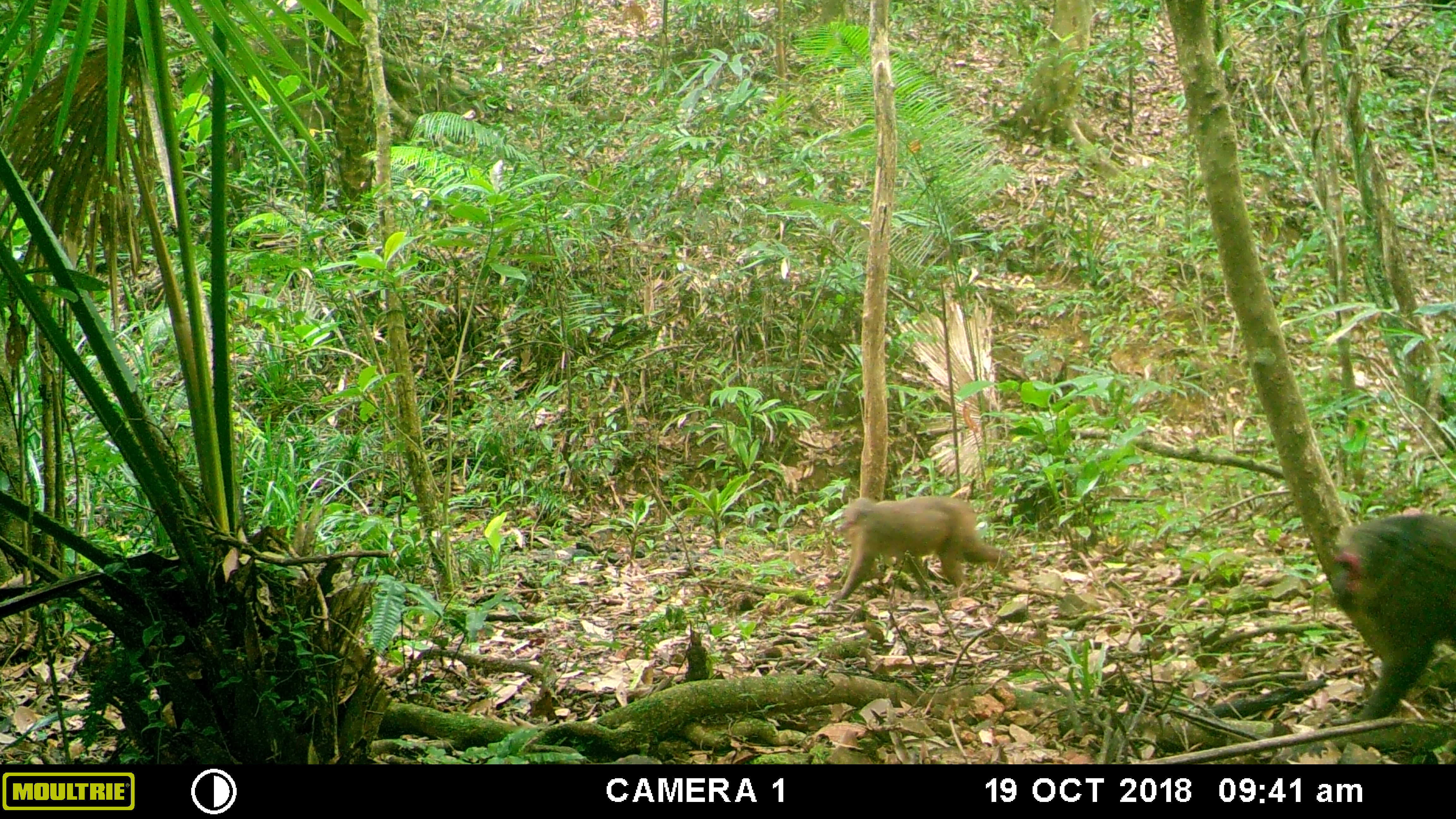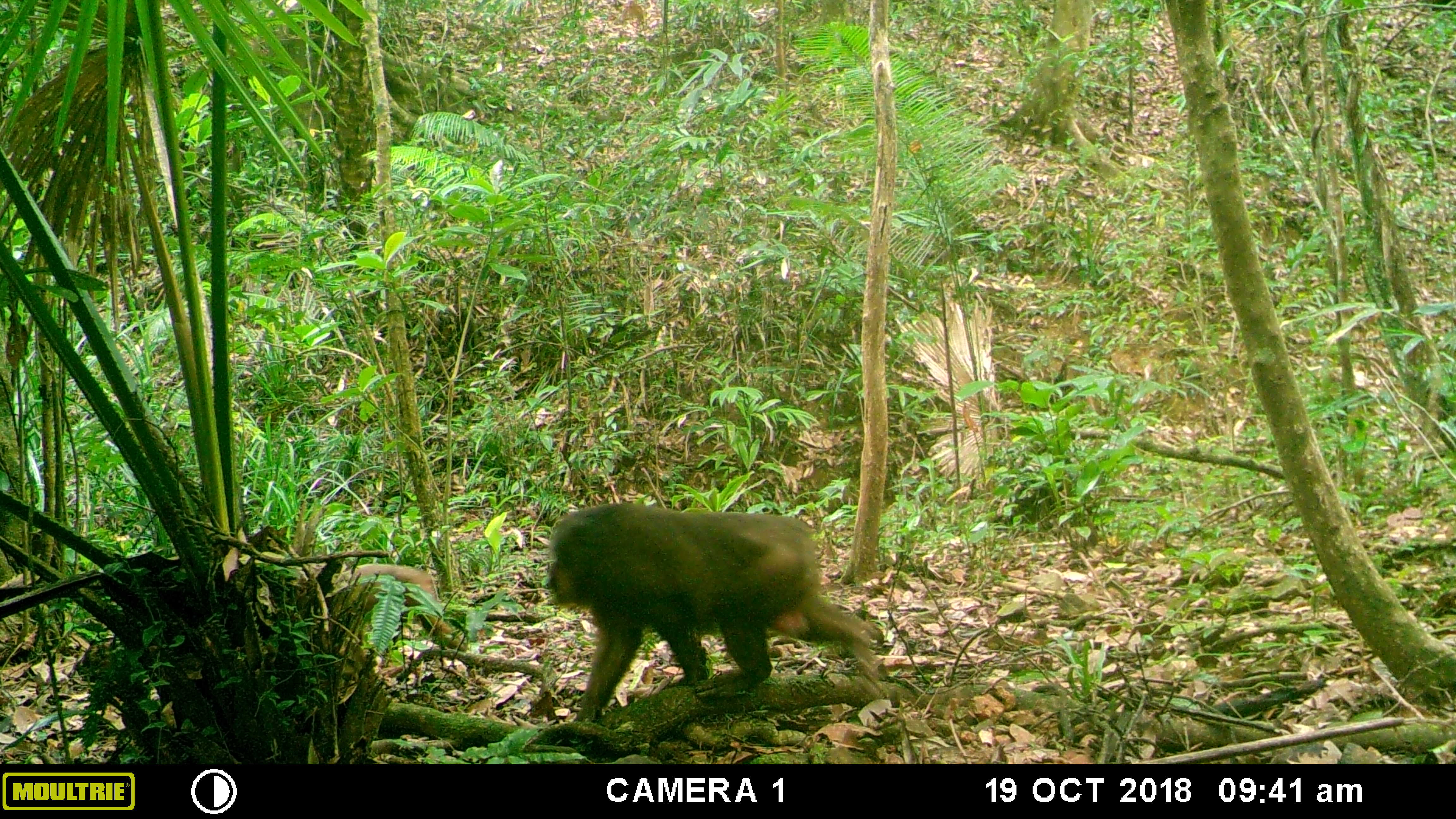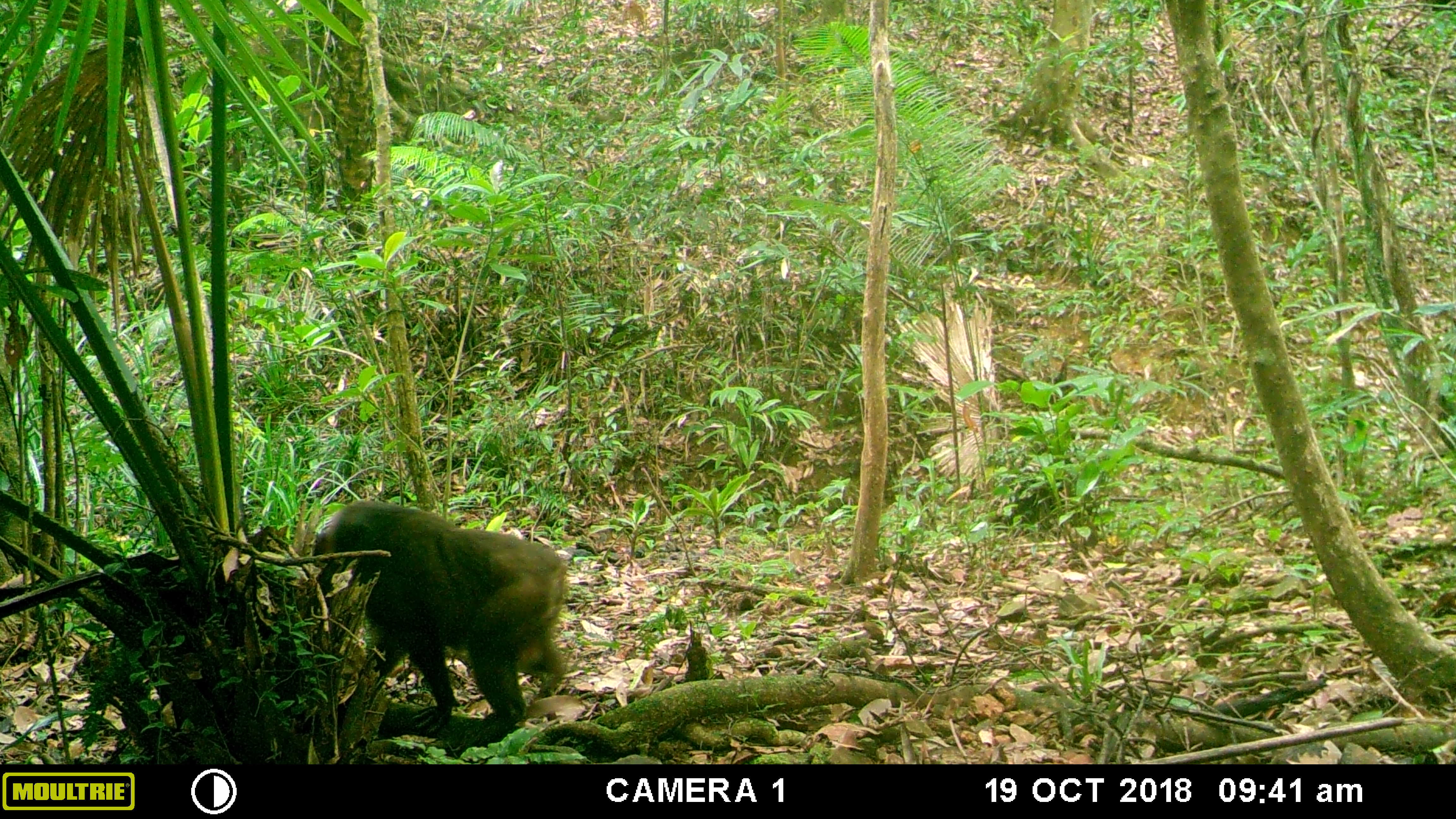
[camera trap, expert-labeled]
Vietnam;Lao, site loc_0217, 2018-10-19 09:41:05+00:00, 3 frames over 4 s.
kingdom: Animalia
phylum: Chordata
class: Mammalia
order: Primates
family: Cercopithecidae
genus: Macaca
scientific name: Macaca arctoides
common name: stump-tailed macaque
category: stump tailed macaque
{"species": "stump tailed macaque (stump-tailed macaque) (Macaca arctoides)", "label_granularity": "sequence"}